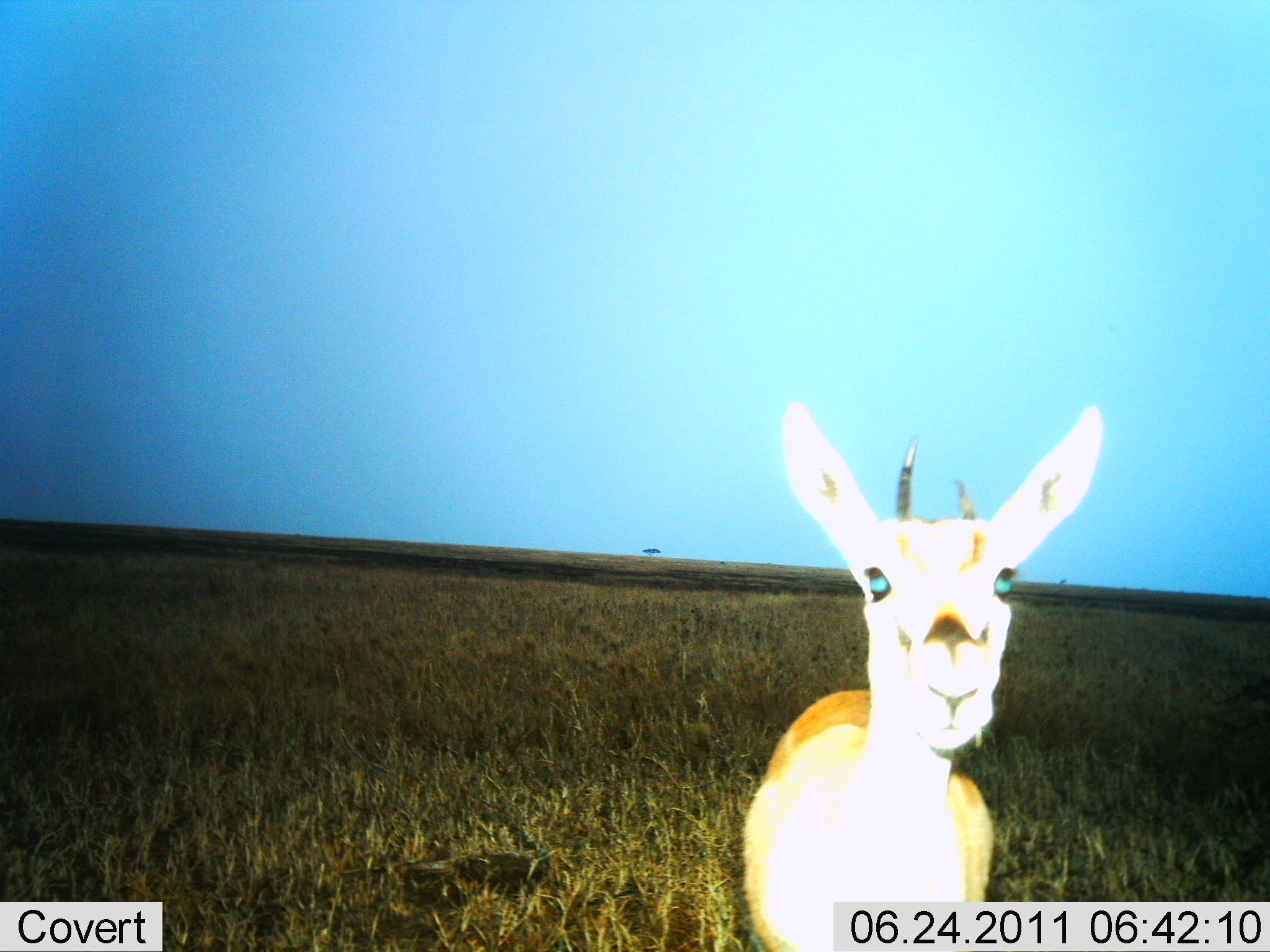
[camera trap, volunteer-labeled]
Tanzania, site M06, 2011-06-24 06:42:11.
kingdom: Animalia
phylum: Chordata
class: Mammalia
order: Artiodactyla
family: Bovidae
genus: Eudorcas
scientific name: Eudorcas thomsonii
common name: thomson's gazelle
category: gazellethomsons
Gazellethomsons (thomson's gazelle) (Eudorcas thomsonii), count 1. Behavior (volunteer vote fractions): standing 100%, resting 0%, moving 0%, interacting 0%. Young present (vote fraction): 25%. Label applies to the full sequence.